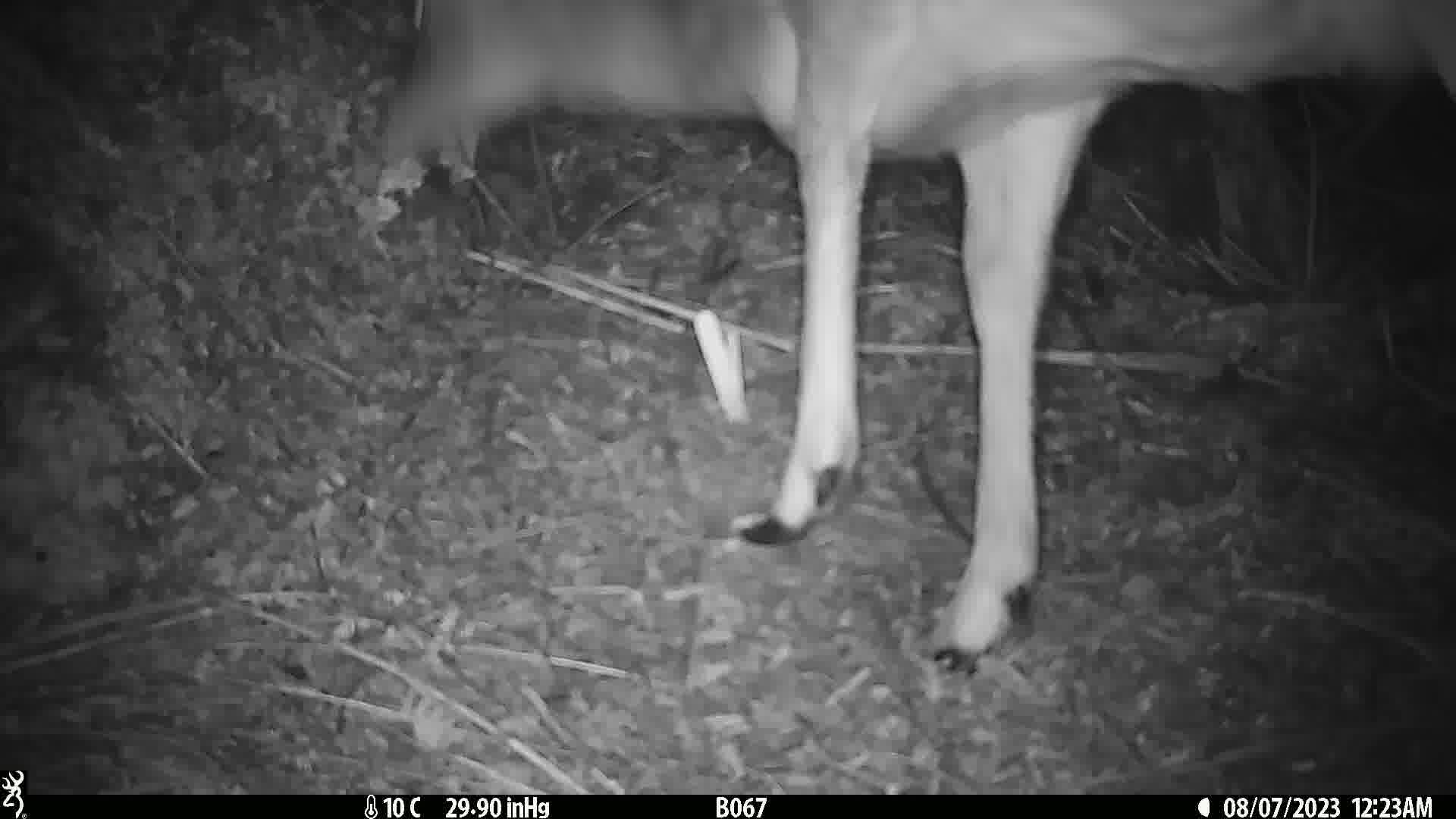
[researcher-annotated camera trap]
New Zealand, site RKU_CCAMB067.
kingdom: Animalia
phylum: Chordata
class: Mammalia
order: Artiodactyla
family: Cervidae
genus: Odocoileus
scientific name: Odocoileus virginianus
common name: white-tailed deer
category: white tailed deer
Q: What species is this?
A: White tailed deer (white-tailed deer) (Odocoileus virginianus).